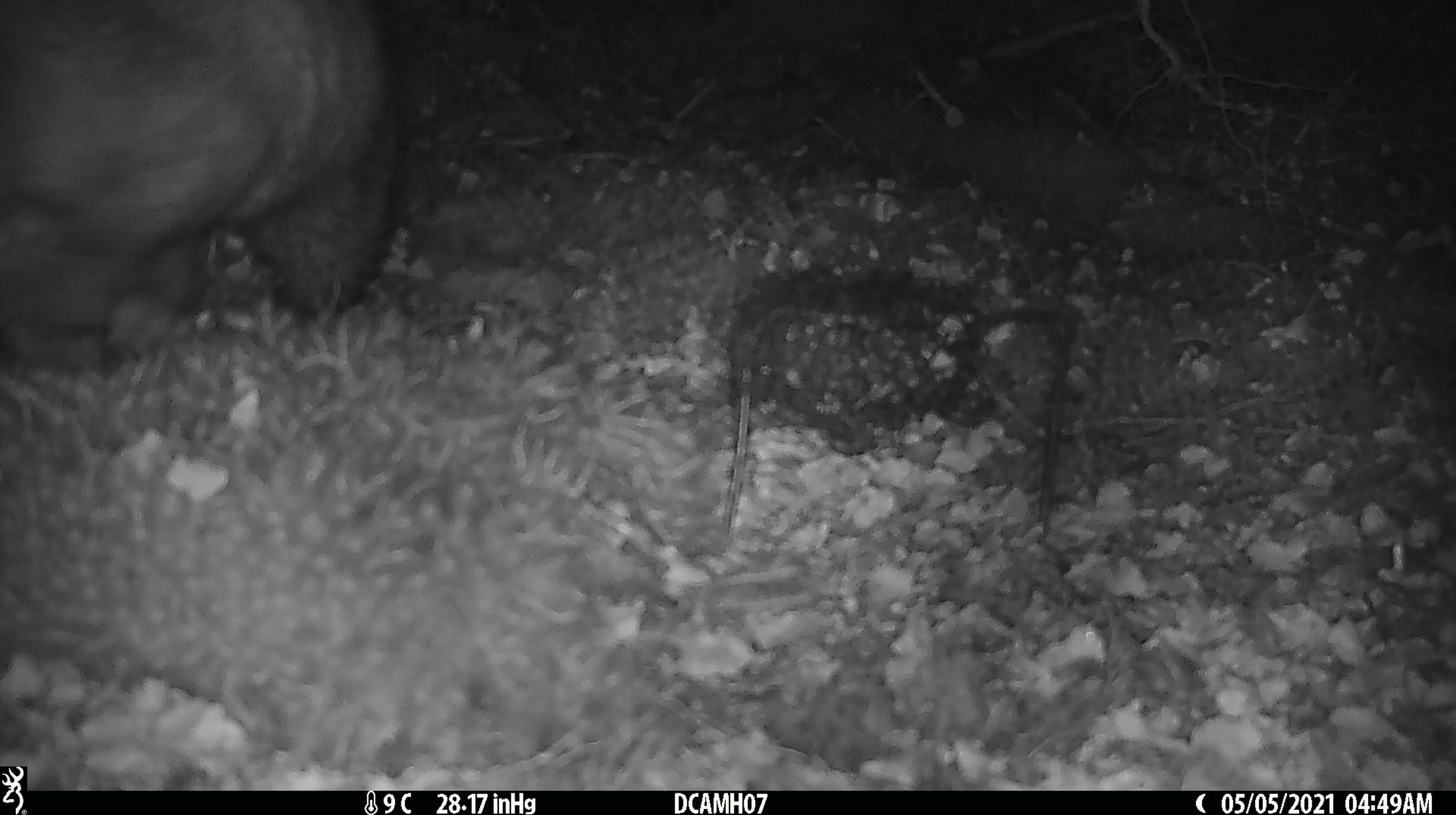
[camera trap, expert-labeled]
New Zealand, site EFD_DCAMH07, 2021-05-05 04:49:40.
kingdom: Animalia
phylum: Chordata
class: Mammalia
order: Diprotodontia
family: Phalangeridae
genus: Trichosurus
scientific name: Trichosurus vulpecula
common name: common brushtail possum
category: possum